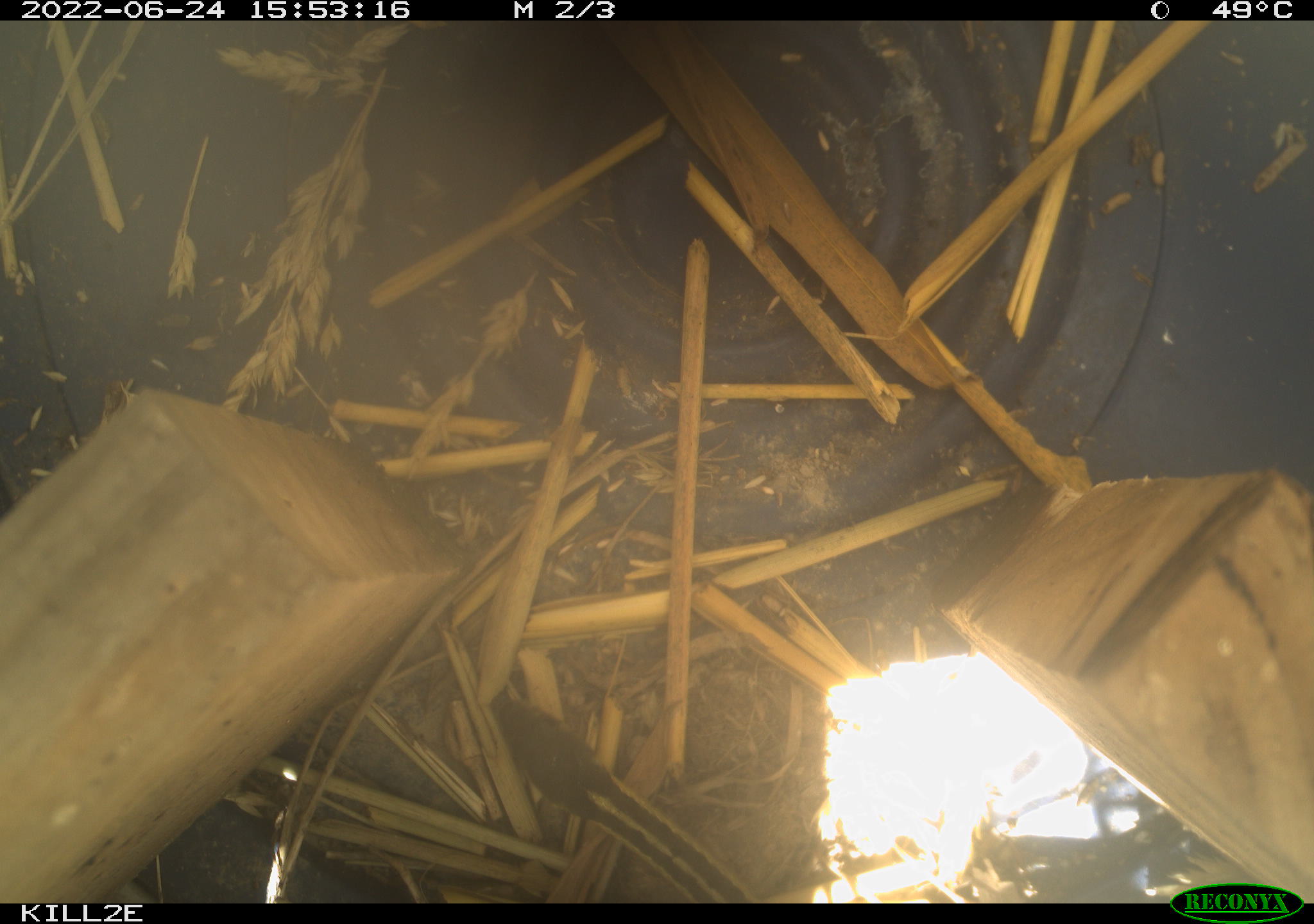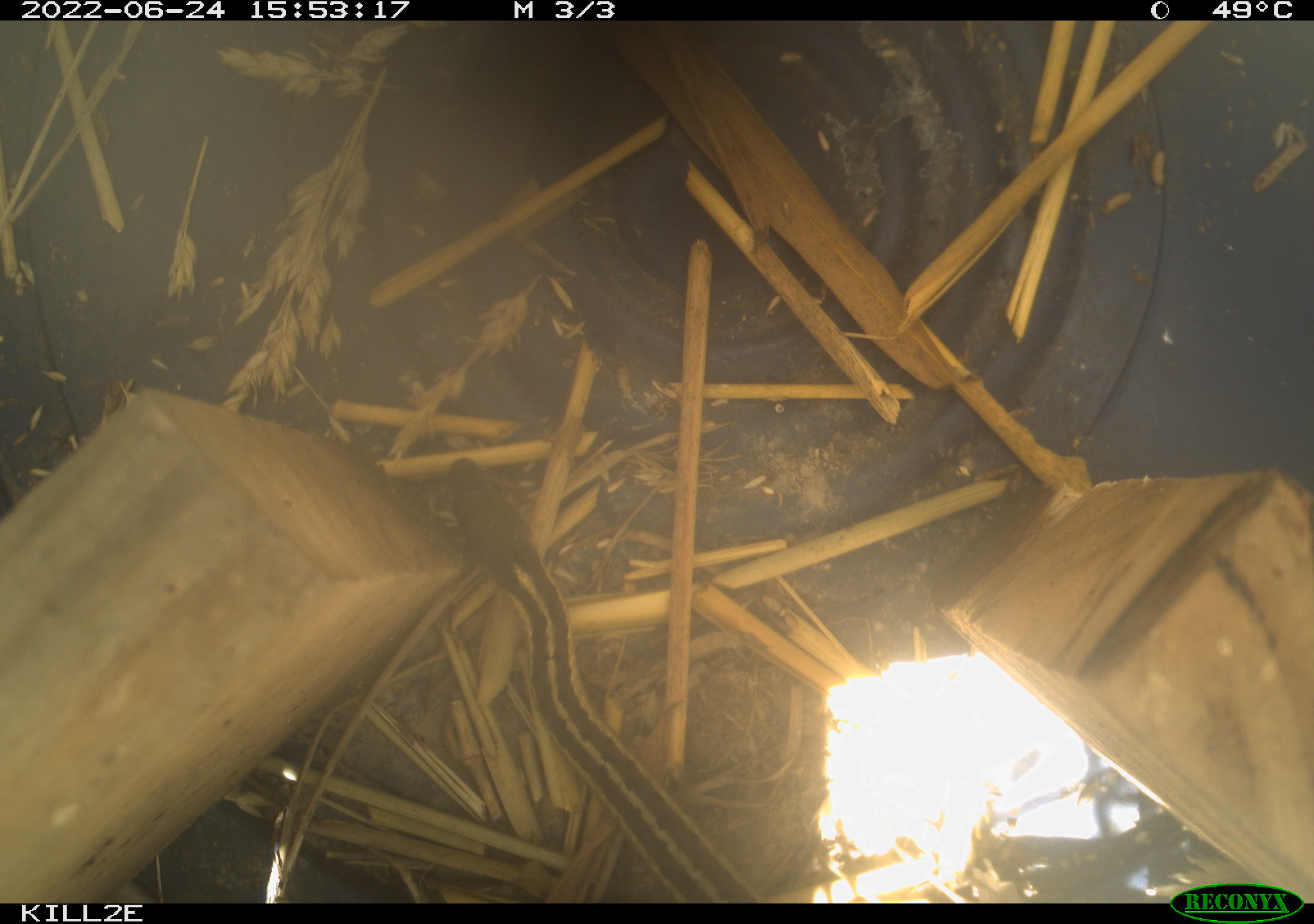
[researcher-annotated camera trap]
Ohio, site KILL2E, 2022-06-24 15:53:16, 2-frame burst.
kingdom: Animalia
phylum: Chordata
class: Reptilia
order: Squamata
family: Colubridae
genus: Thamnophis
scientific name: Thamnophis sirtalis sirtalis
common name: eastern gartersnake